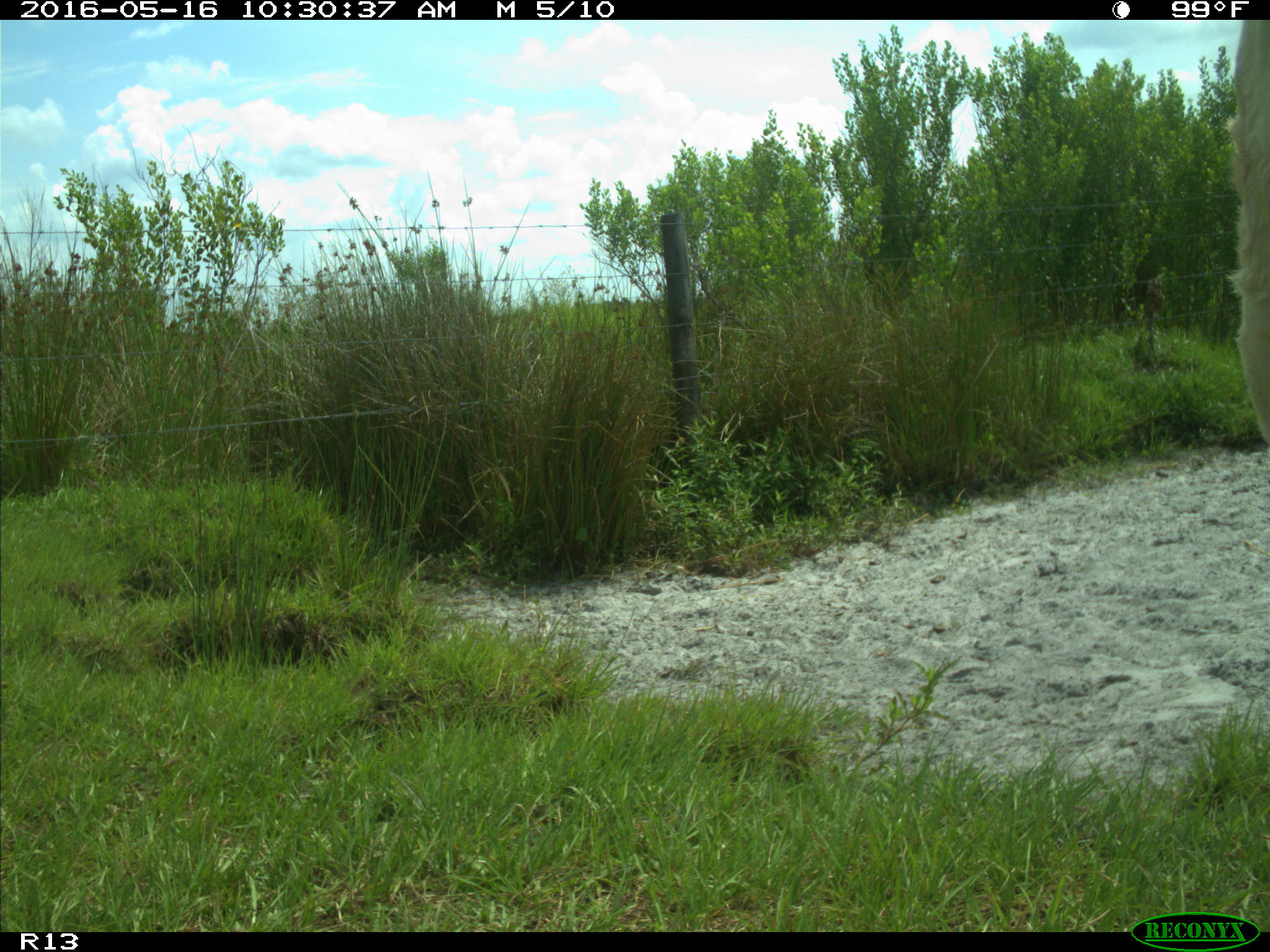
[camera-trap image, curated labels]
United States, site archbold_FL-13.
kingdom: Animalia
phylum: Chordata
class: Mammalia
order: Artiodactyla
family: Bovidae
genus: Bos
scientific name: Bos taurus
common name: domestic cow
Bos taurus (domestic cow).